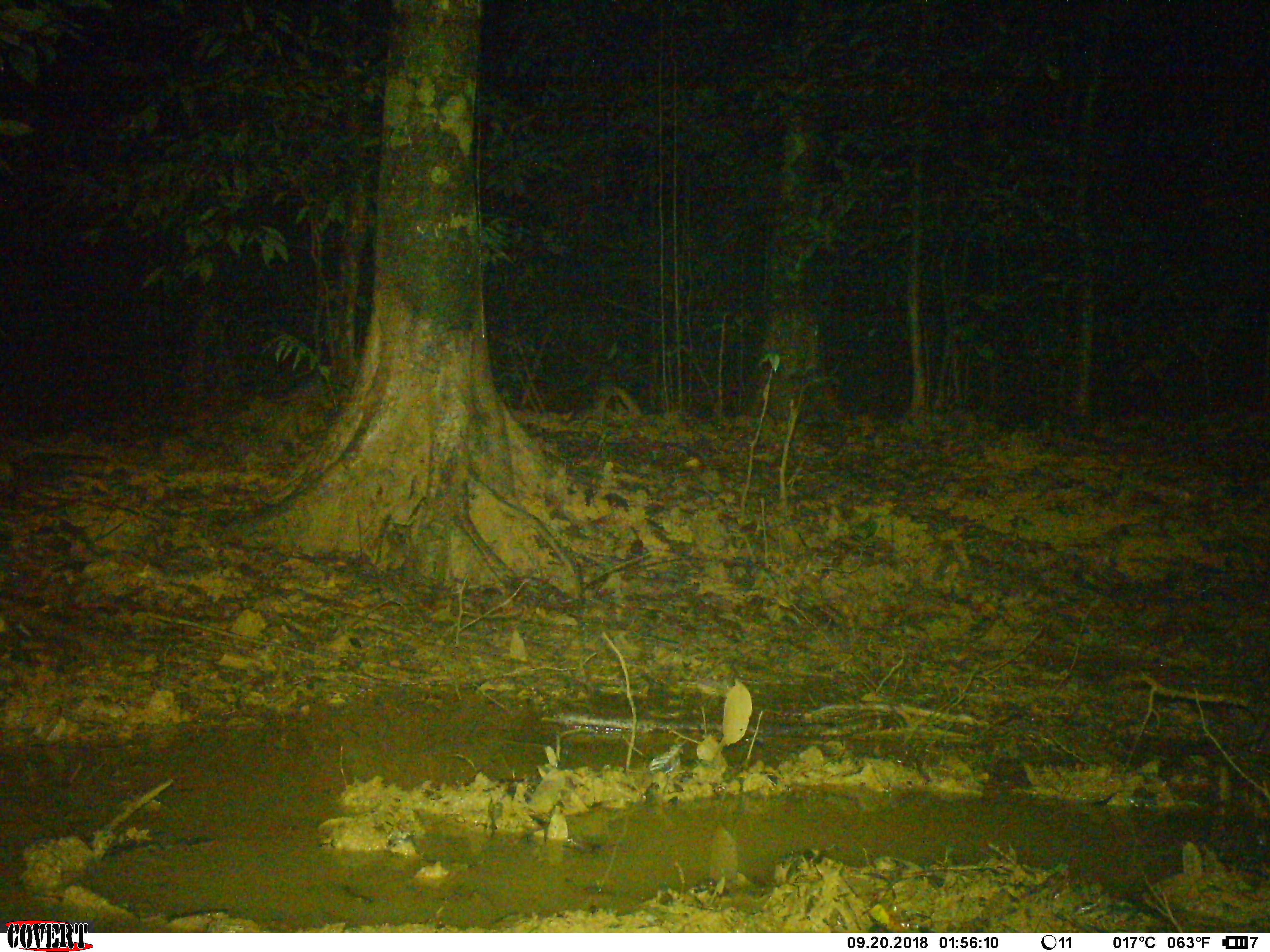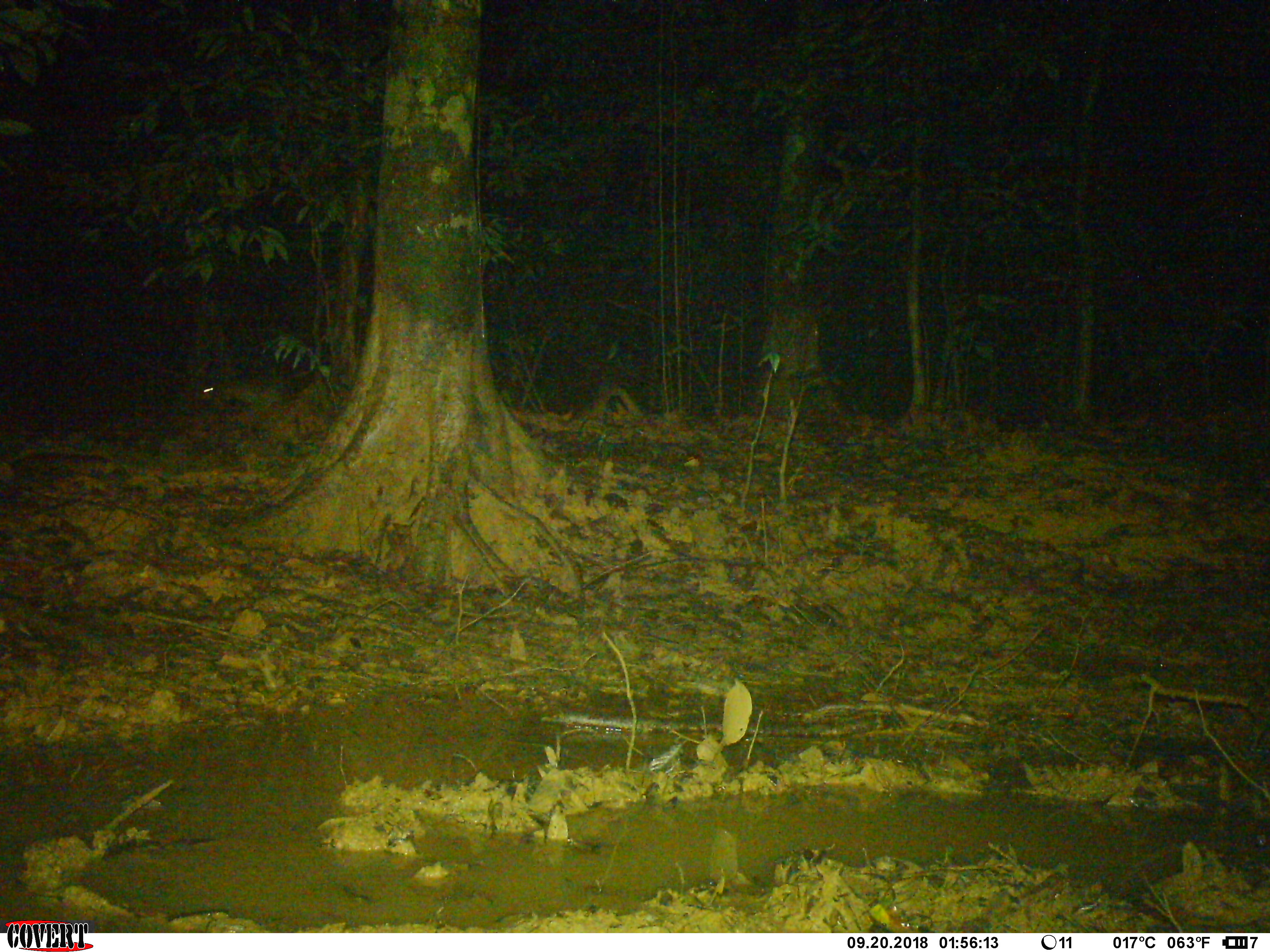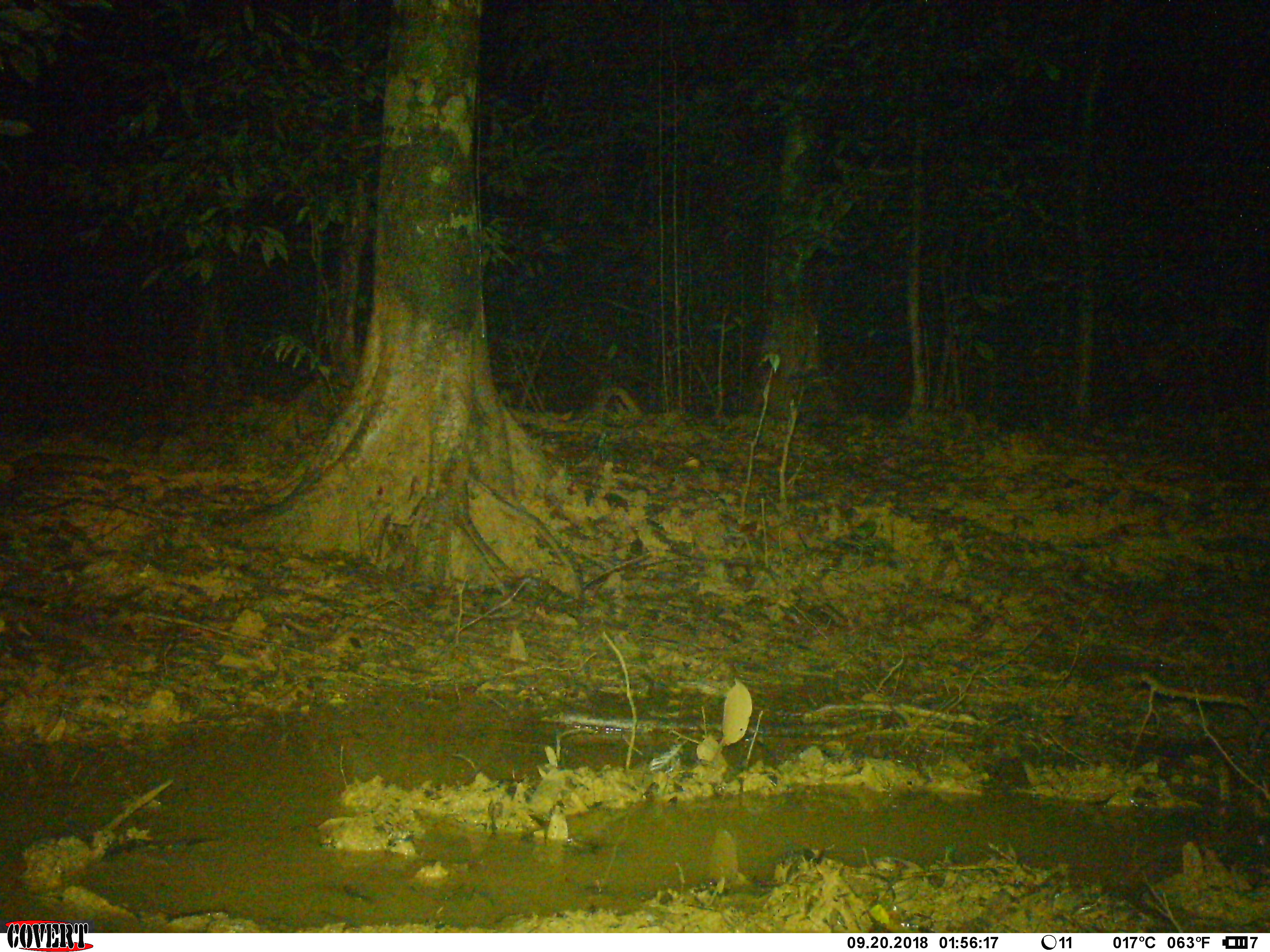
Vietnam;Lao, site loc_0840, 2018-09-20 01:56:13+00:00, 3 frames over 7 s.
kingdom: Animalia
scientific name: Animalia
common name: animal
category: unidentified animal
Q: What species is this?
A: Unidentified animal (animal) (Animalia).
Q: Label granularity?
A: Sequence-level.